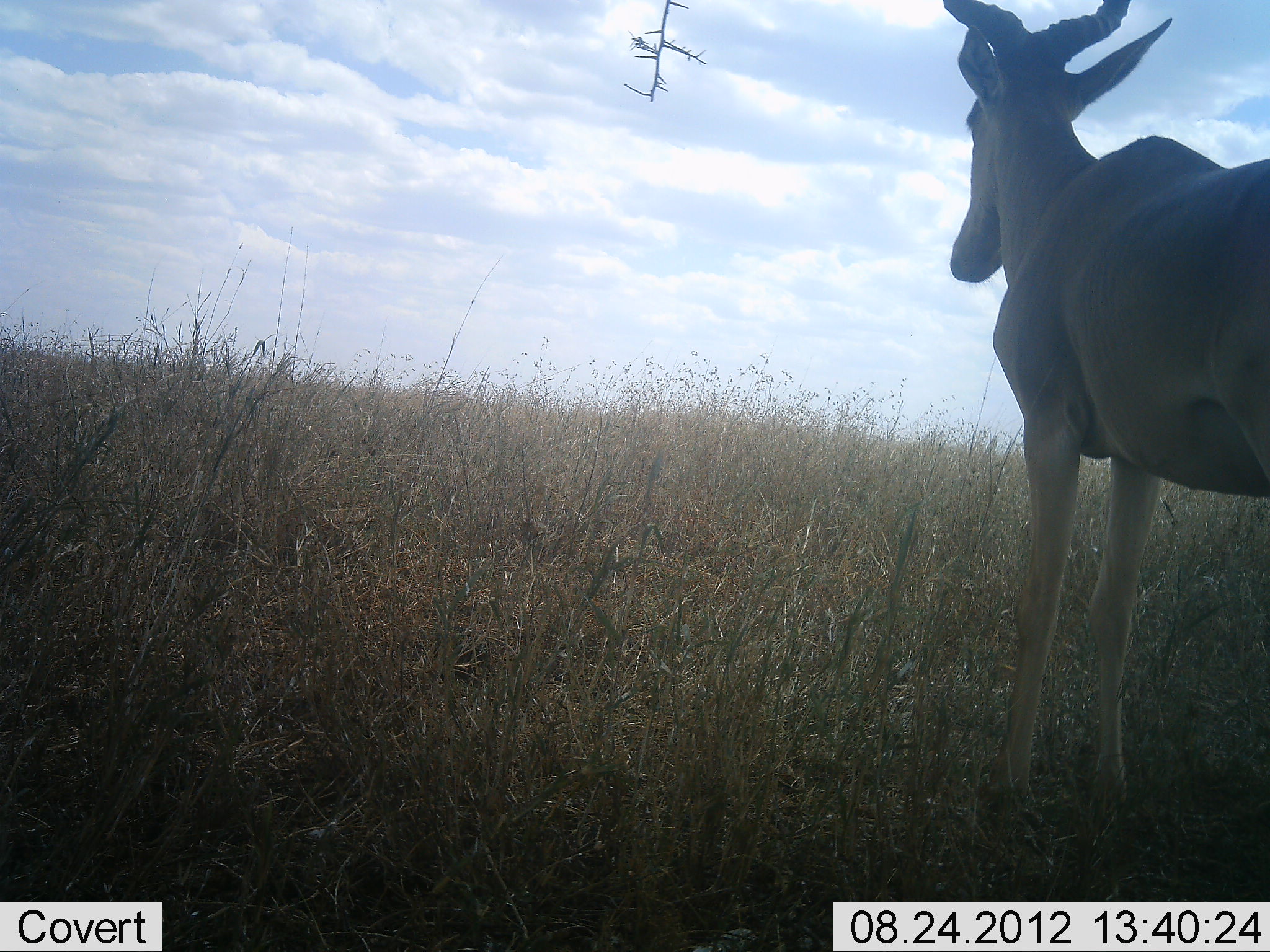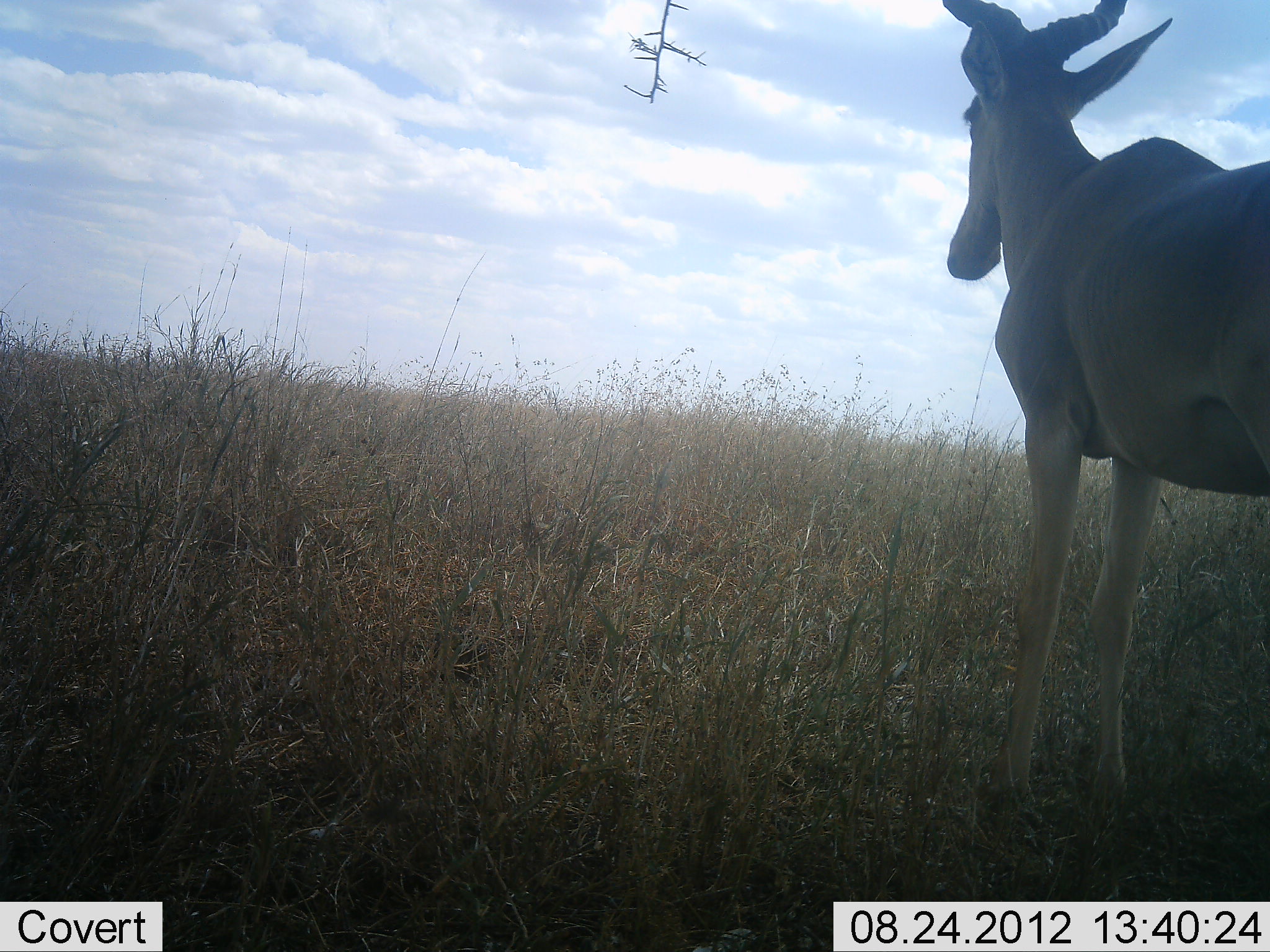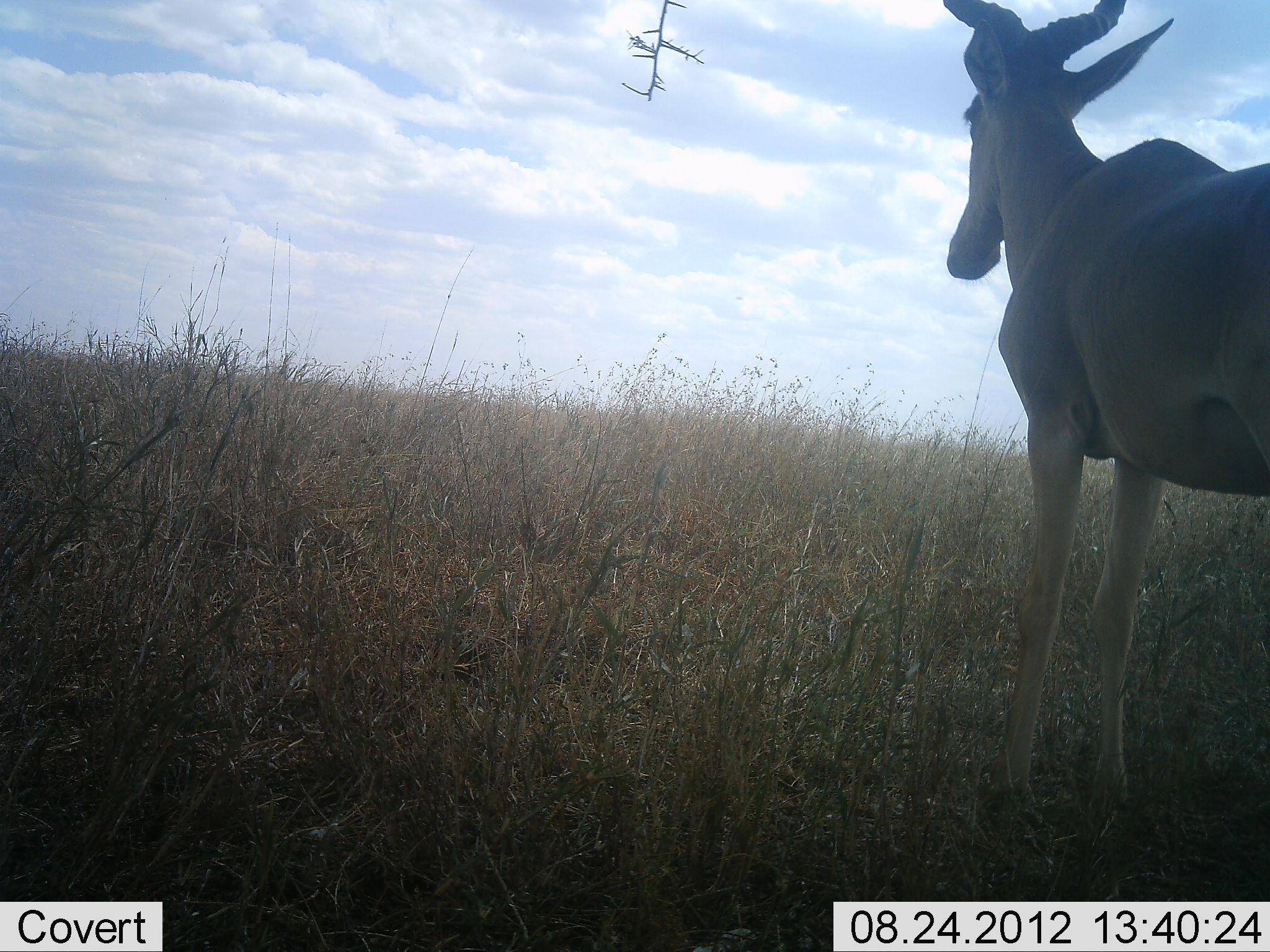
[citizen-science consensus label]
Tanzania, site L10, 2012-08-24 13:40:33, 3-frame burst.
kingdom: Animalia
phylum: Chordata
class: Mammalia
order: Artiodactyla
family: Bovidae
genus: Alcelaphus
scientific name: Alcelaphus buselaphus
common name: hartebeest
Hartebeest (Alcelaphus buselaphus), count 1. Behavior (volunteer vote fractions): standing 100%, resting 0%, moving 0%, interacting 0%. Young present (vote fraction): 0%. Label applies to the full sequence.